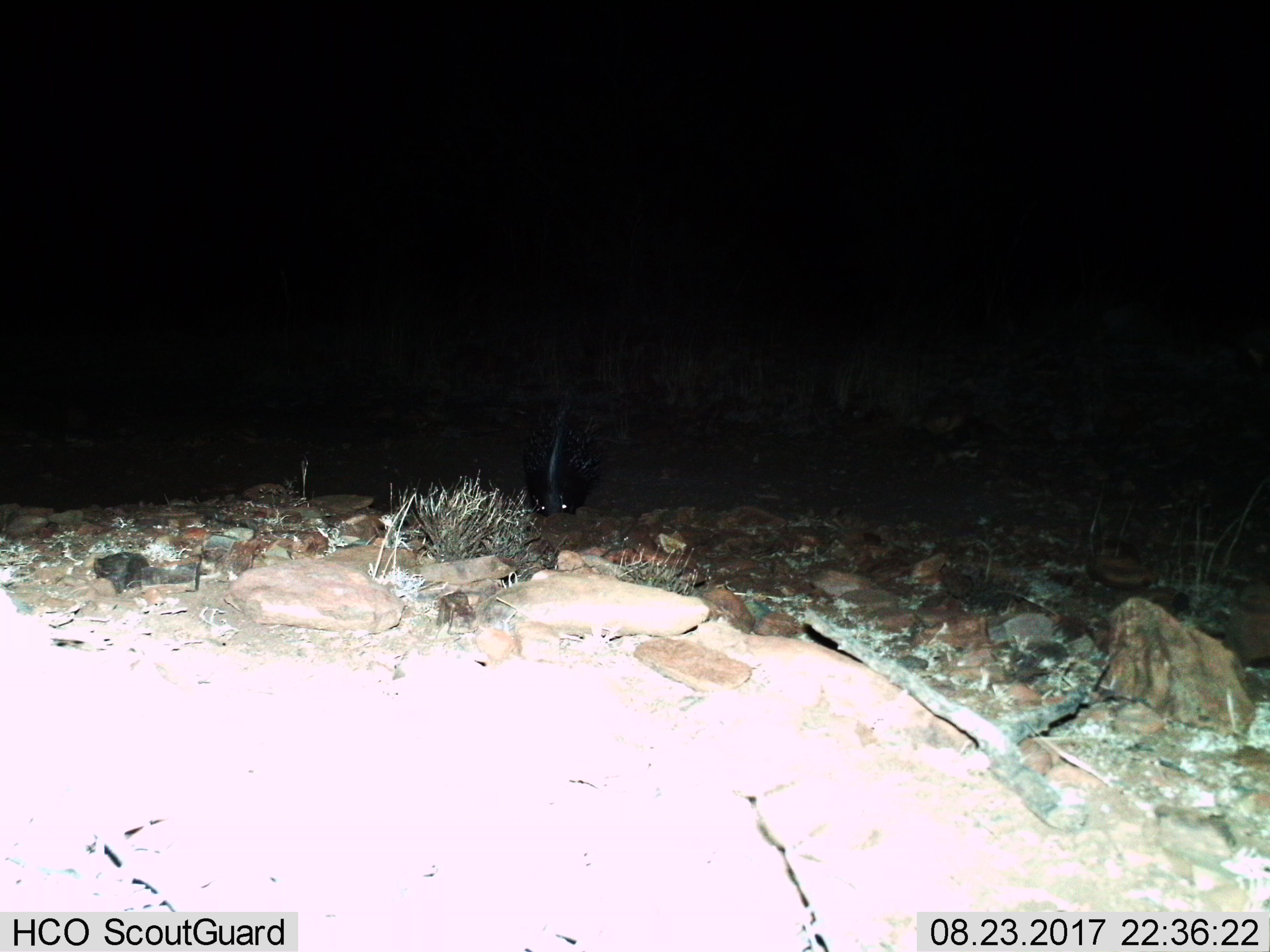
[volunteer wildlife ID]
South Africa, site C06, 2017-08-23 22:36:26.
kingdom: Animalia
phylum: Chordata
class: Mammalia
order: Rodentia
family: Hystricidae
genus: Hystrix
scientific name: Hystrix africaeaustralis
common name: cape porcupine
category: porcupine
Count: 1.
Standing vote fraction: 14%.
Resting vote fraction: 0%.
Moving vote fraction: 43%.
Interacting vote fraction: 0%.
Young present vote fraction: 0%.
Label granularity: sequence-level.